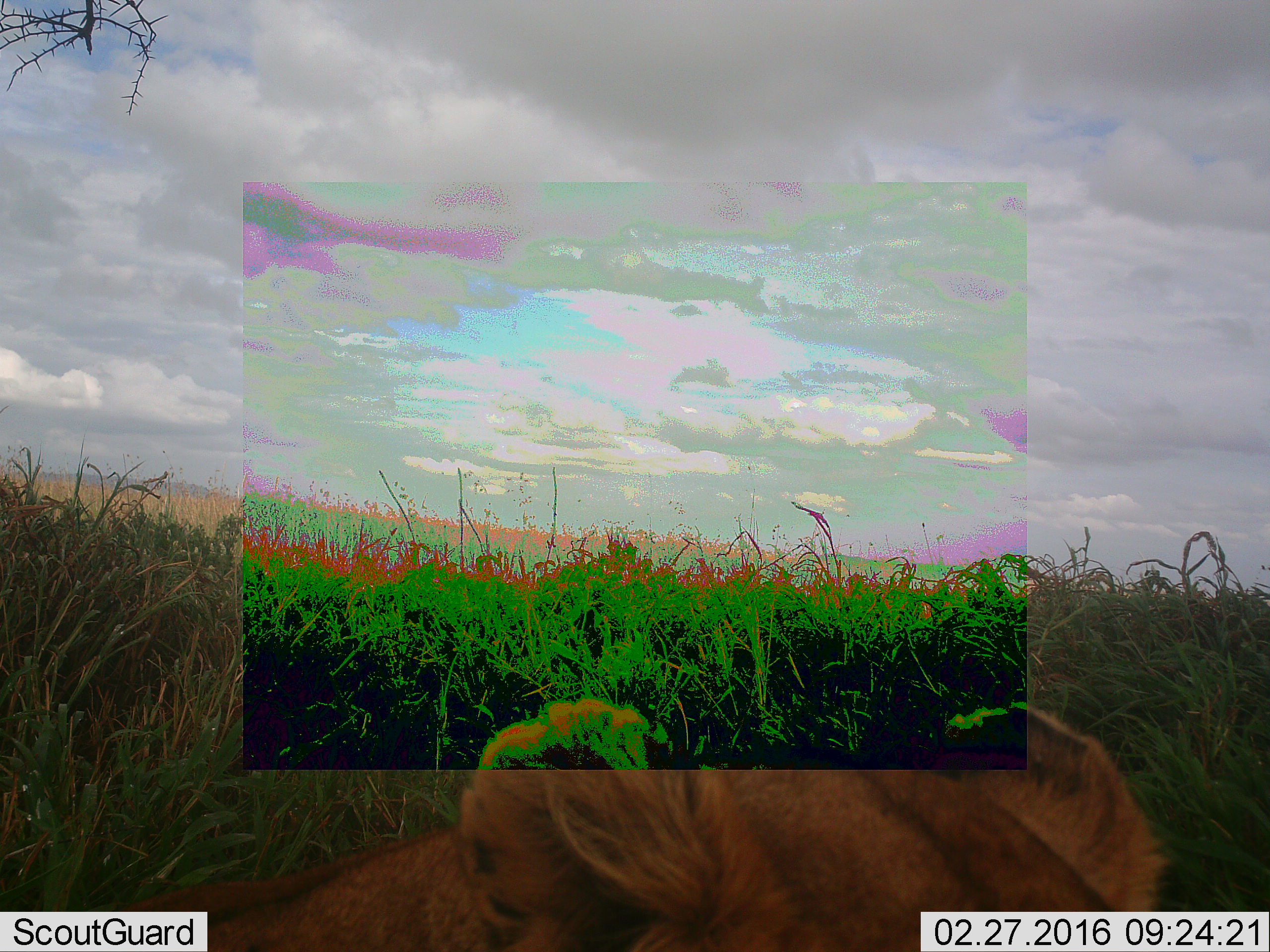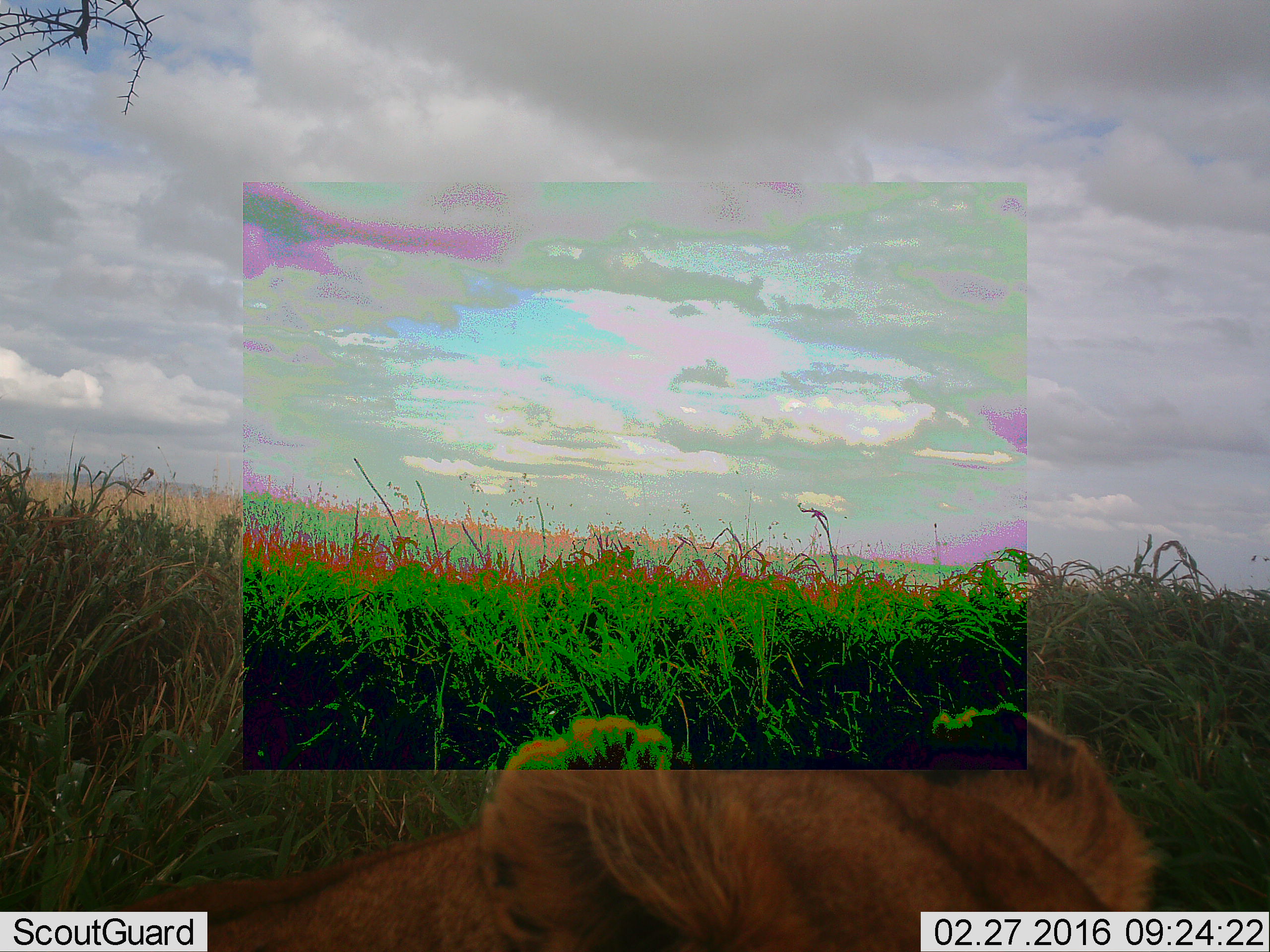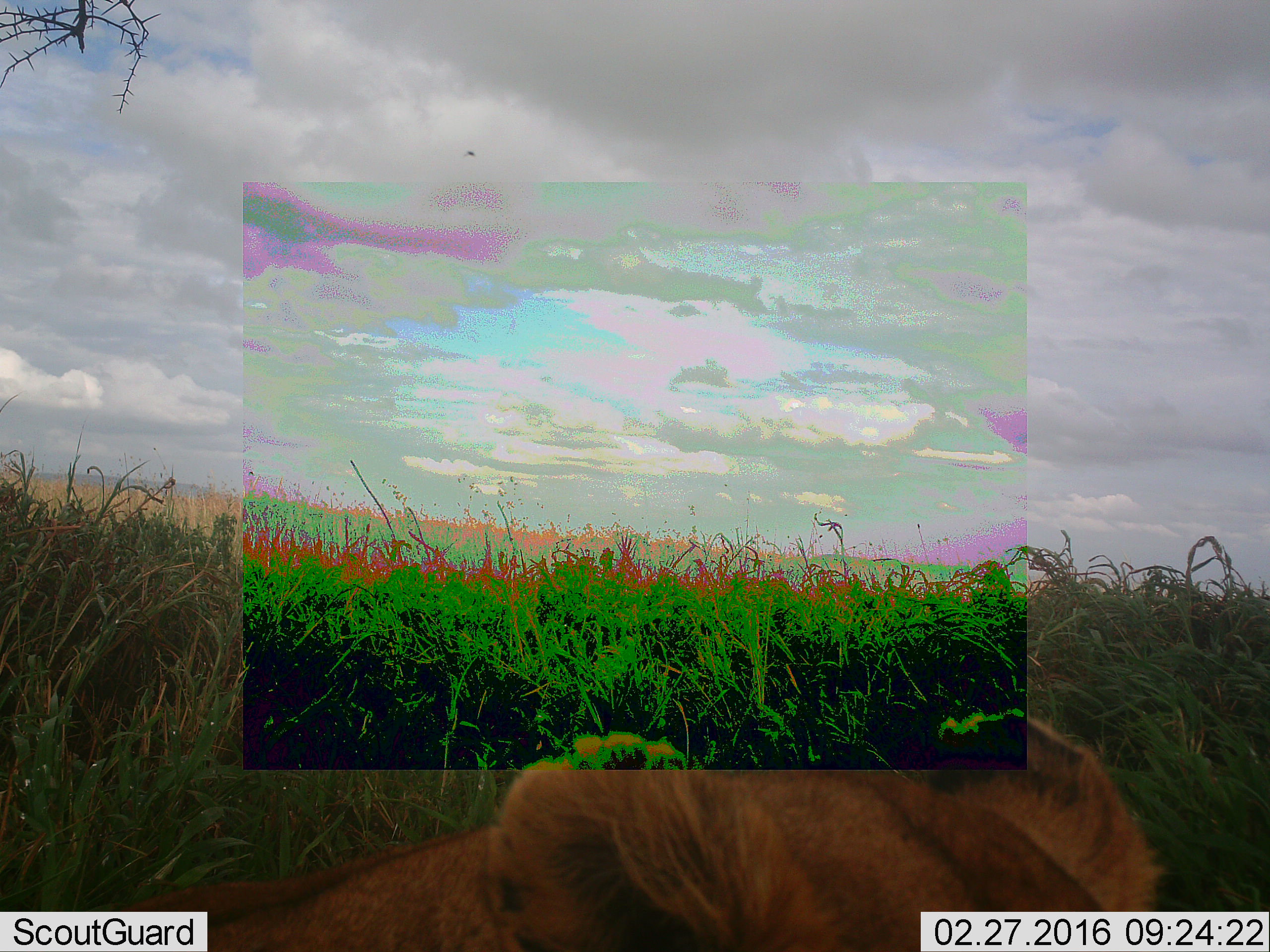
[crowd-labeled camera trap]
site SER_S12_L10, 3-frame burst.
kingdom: Animalia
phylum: Chordata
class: Mammalia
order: Carnivora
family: Felidae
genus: Panthera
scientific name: Panthera leo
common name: lion female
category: lionfemale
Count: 1.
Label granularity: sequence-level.